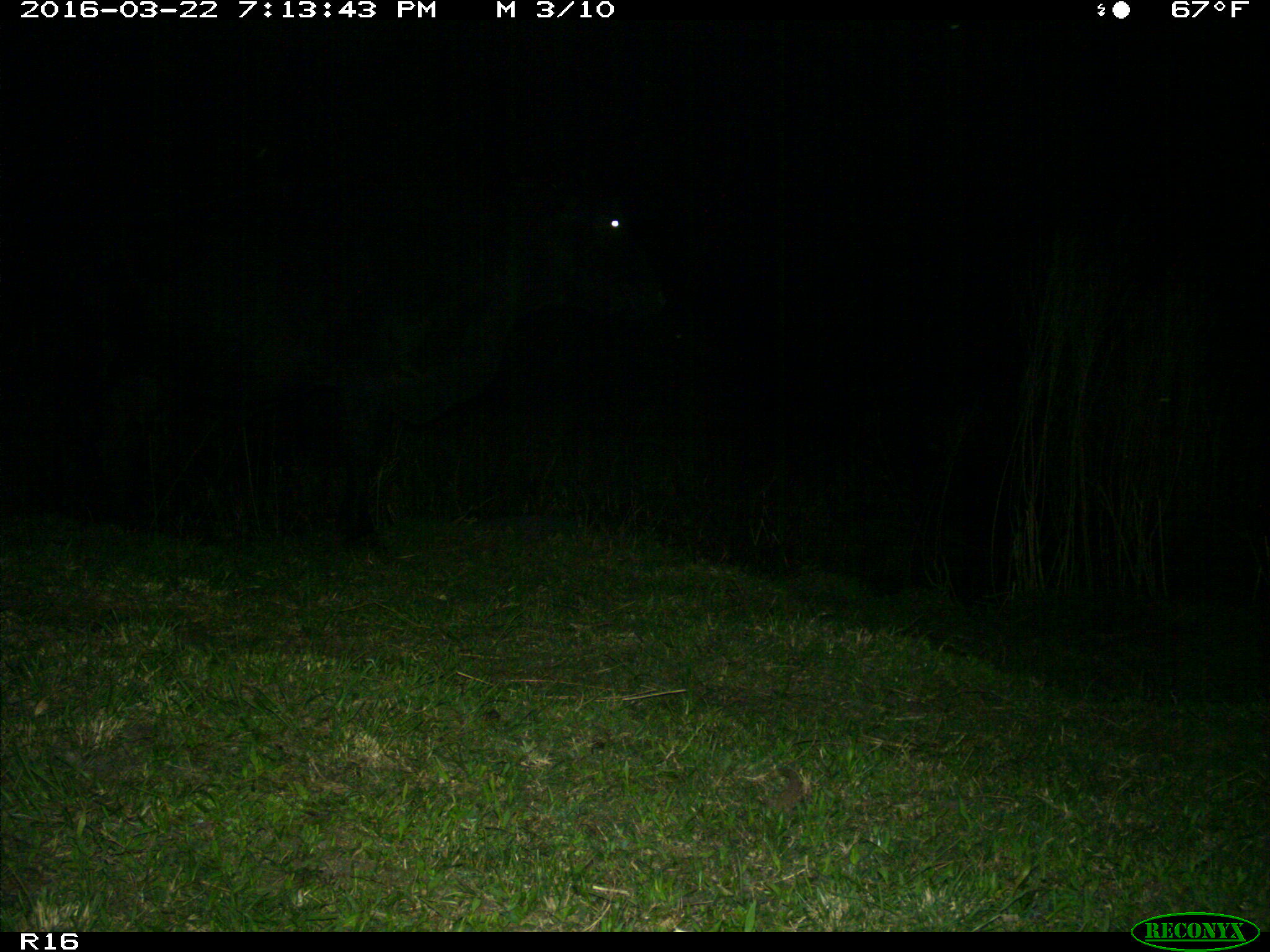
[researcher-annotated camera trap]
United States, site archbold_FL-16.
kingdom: Animalia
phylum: Chordata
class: Mammalia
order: Artiodactyla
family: Bovidae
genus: Bos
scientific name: Bos taurus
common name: domestic cow